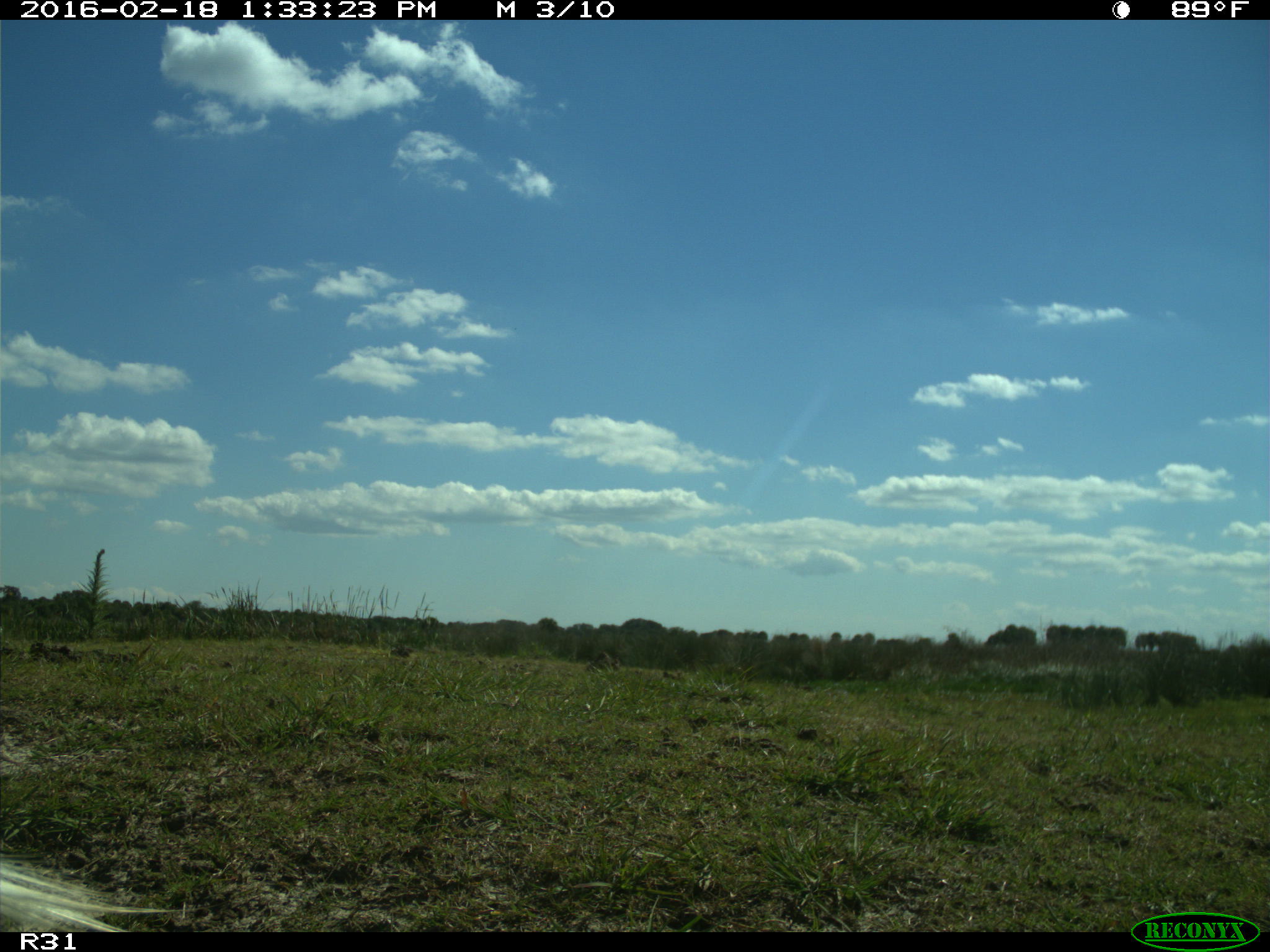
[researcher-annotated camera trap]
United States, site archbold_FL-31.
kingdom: Animalia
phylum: Chordata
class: Aves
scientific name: Aves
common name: birds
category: unidentified bird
Unidentified bird (birds) (Aves).